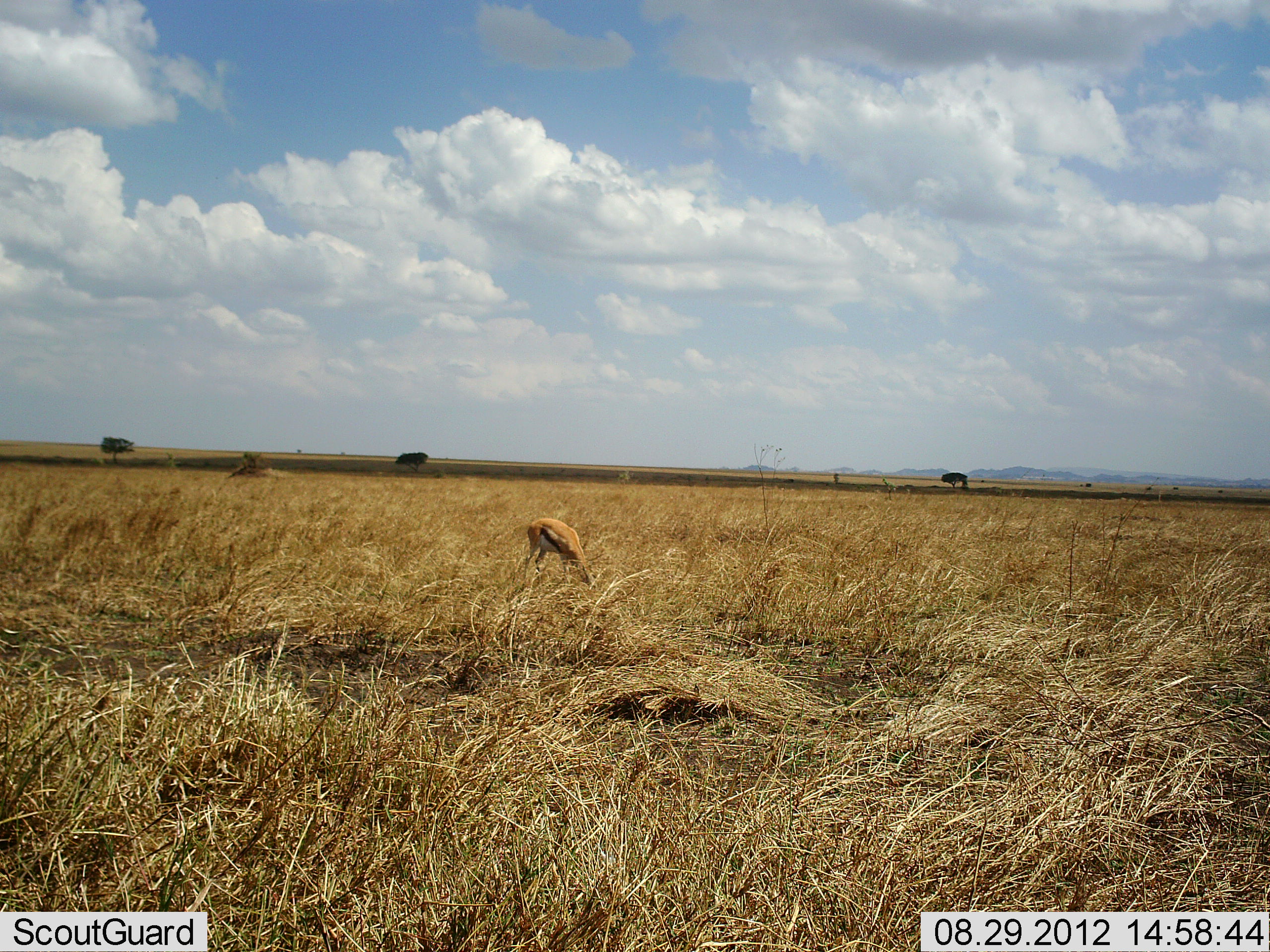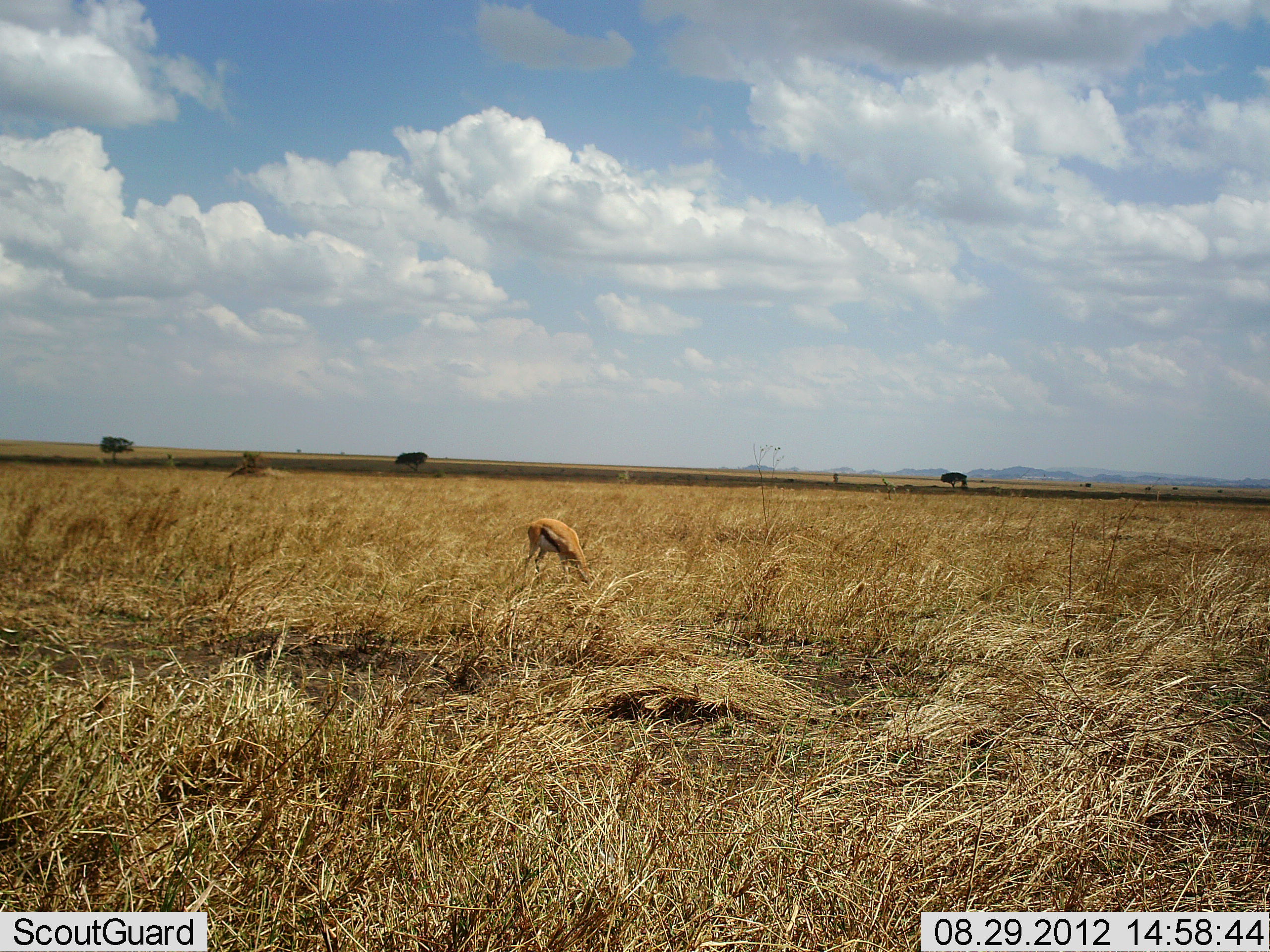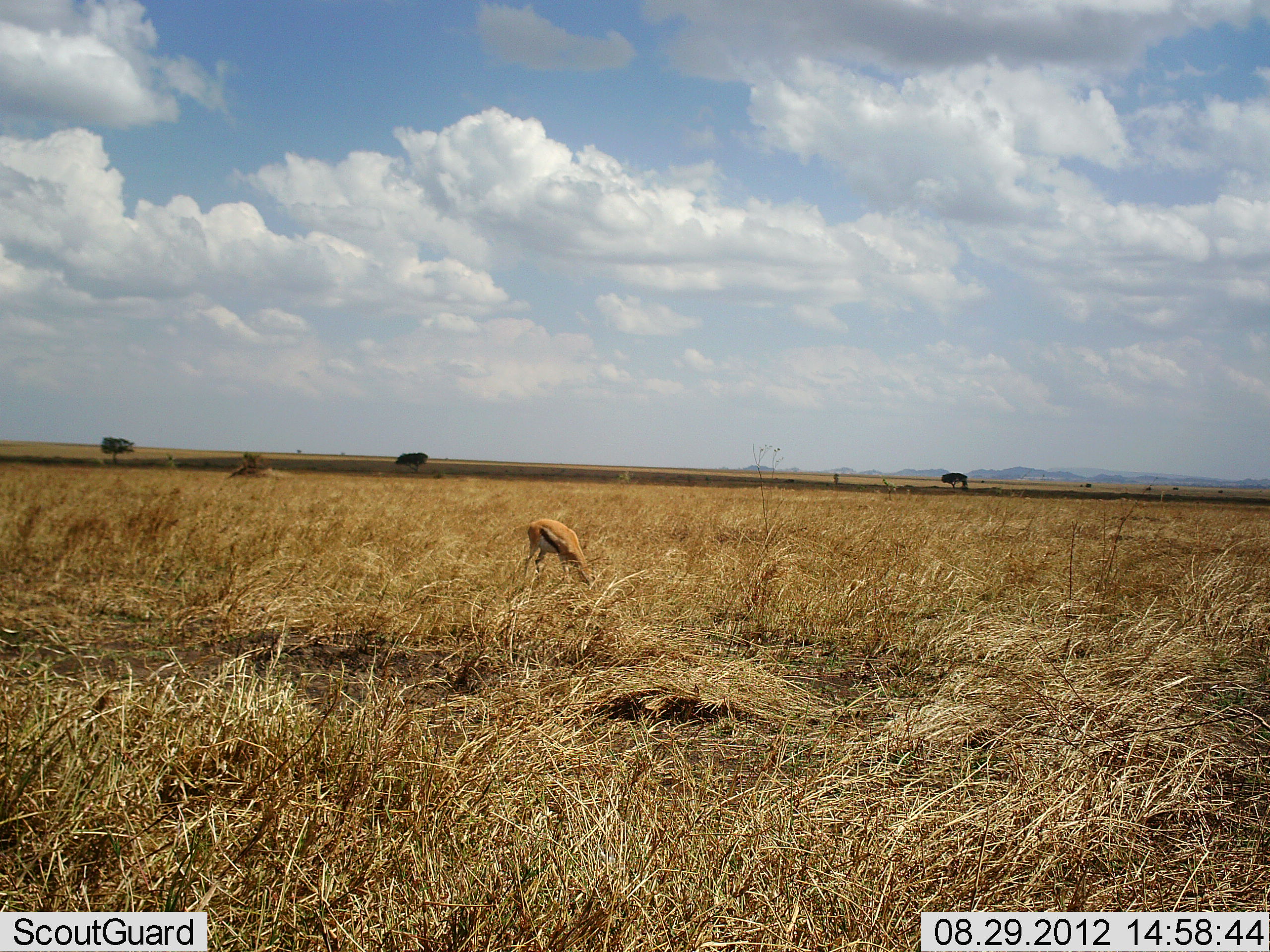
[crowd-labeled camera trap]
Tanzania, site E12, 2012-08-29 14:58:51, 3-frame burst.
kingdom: Animalia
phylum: Chordata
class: Mammalia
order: Artiodactyla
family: Bovidae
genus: Eudorcas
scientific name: Eudorcas thomsonii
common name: thomson's gazelle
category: gazellethomsons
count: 1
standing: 30%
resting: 0%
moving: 0%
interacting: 0%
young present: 0%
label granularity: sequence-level